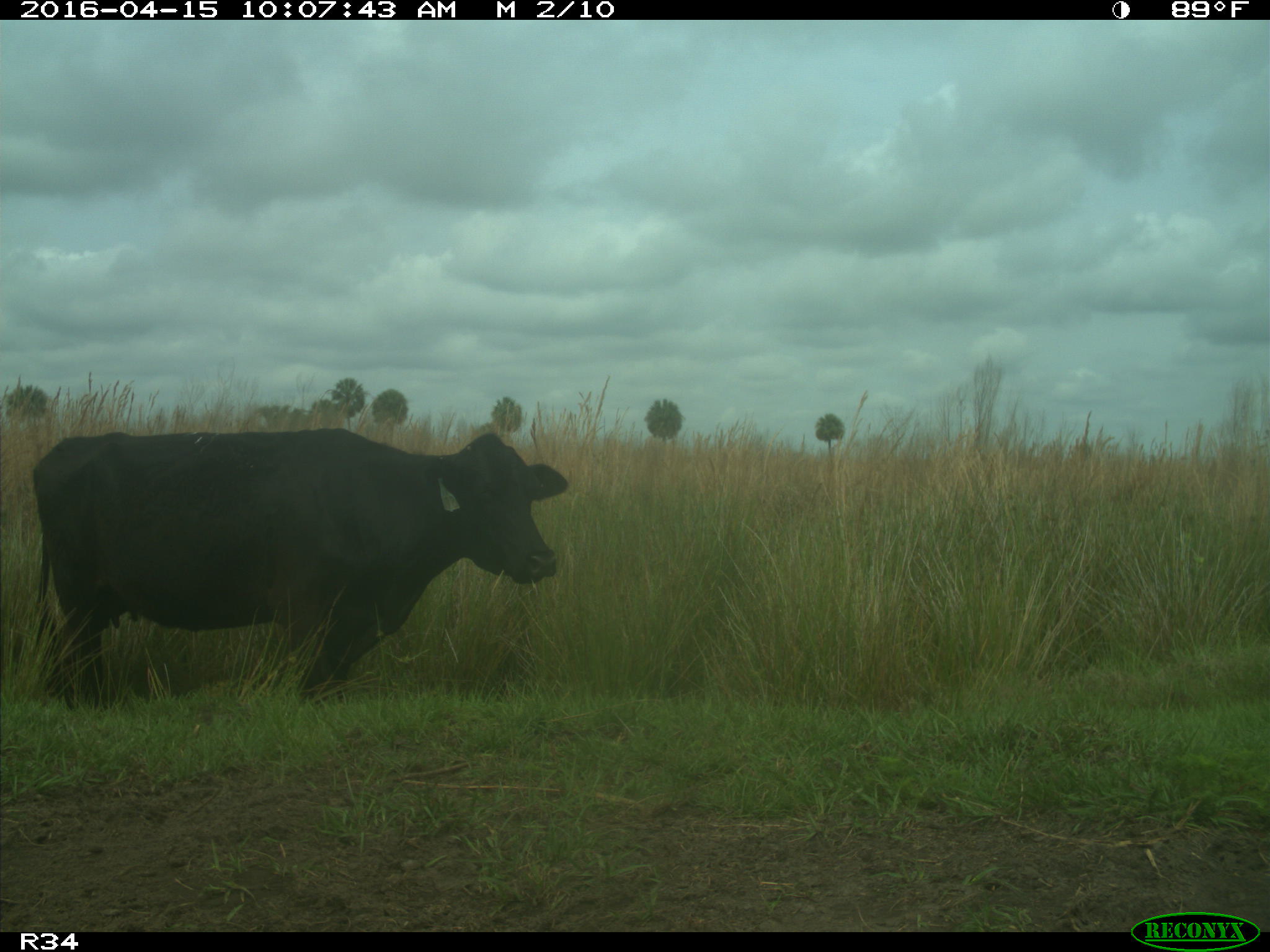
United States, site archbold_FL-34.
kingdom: Animalia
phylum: Chordata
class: Mammalia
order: Artiodactyla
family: Bovidae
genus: Bos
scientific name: Bos taurus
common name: domestic cow